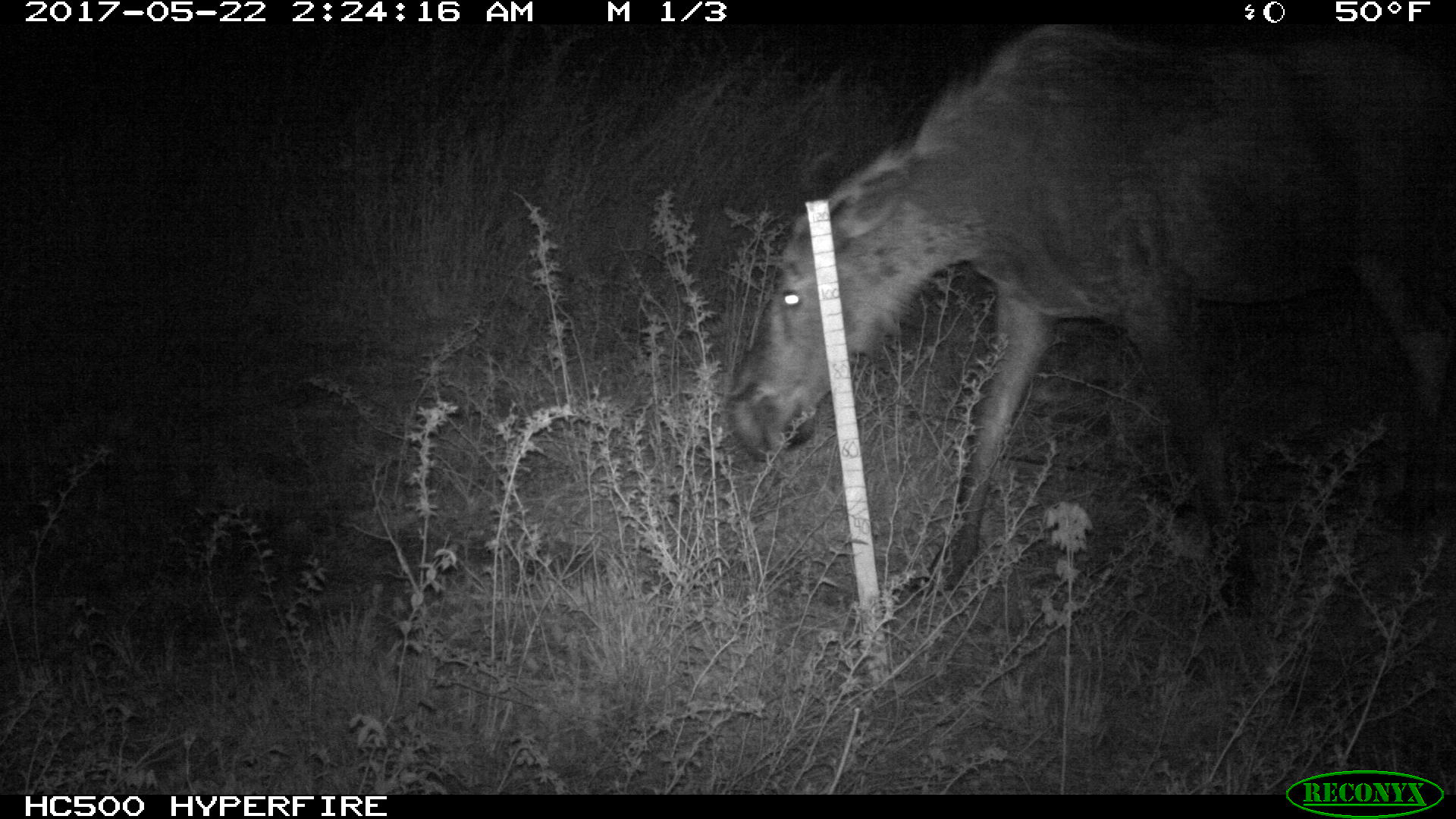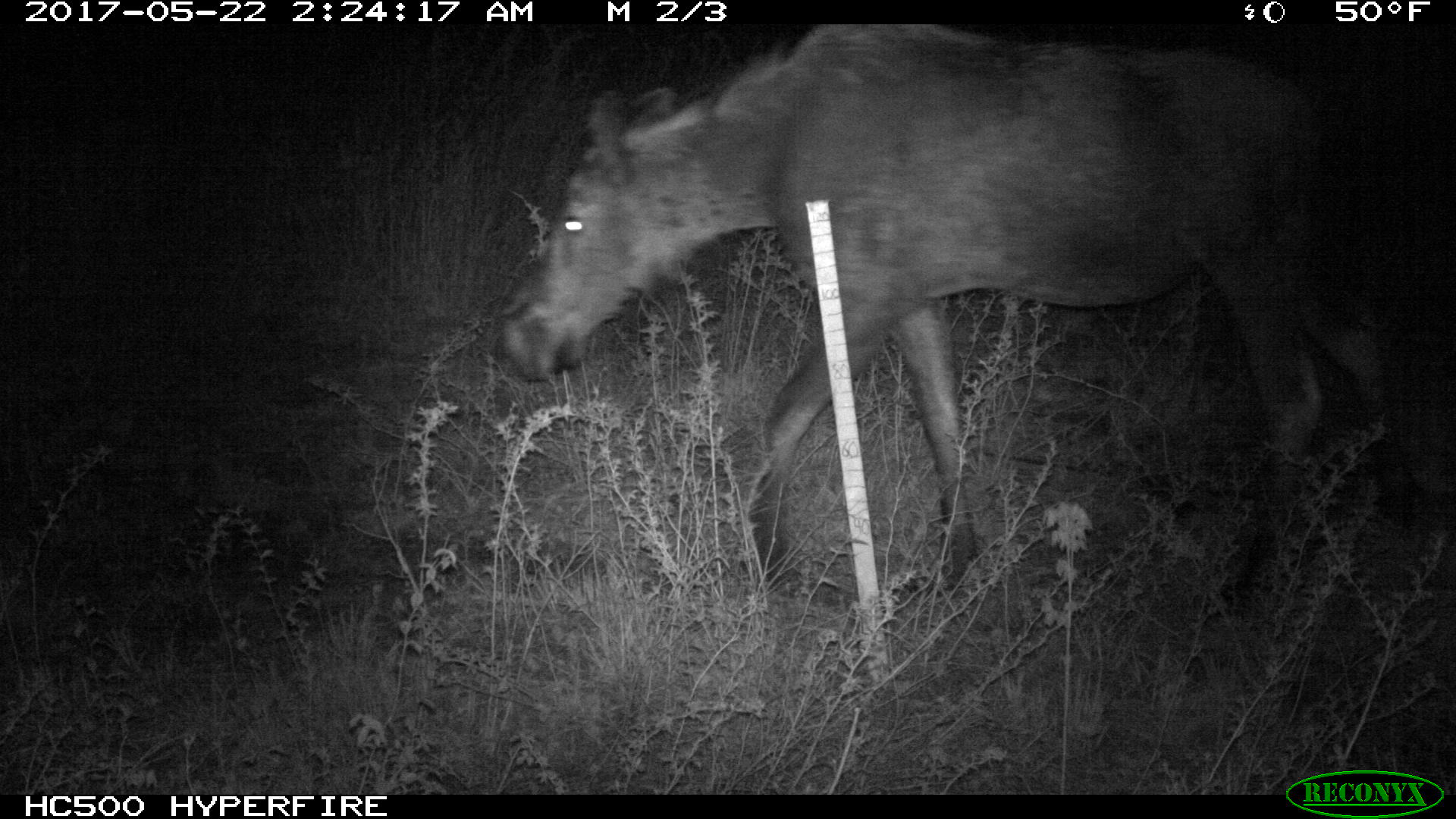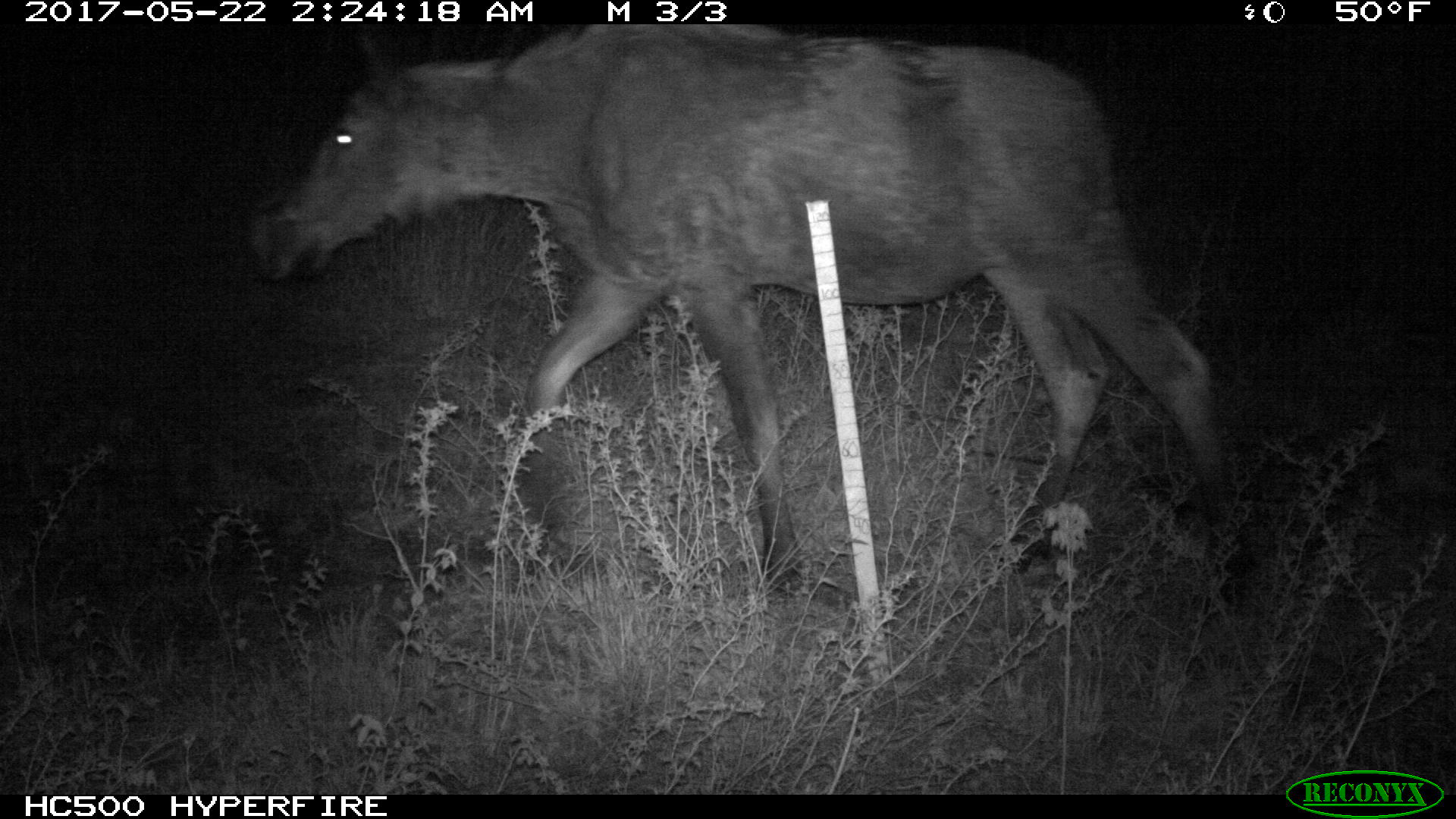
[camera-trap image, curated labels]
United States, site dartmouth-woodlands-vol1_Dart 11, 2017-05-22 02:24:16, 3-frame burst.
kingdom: Animalia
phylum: Chordata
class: Mammalia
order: Artiodactyla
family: Cervidae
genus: Alces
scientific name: Alces alces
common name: moose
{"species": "moose (Alces alces)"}